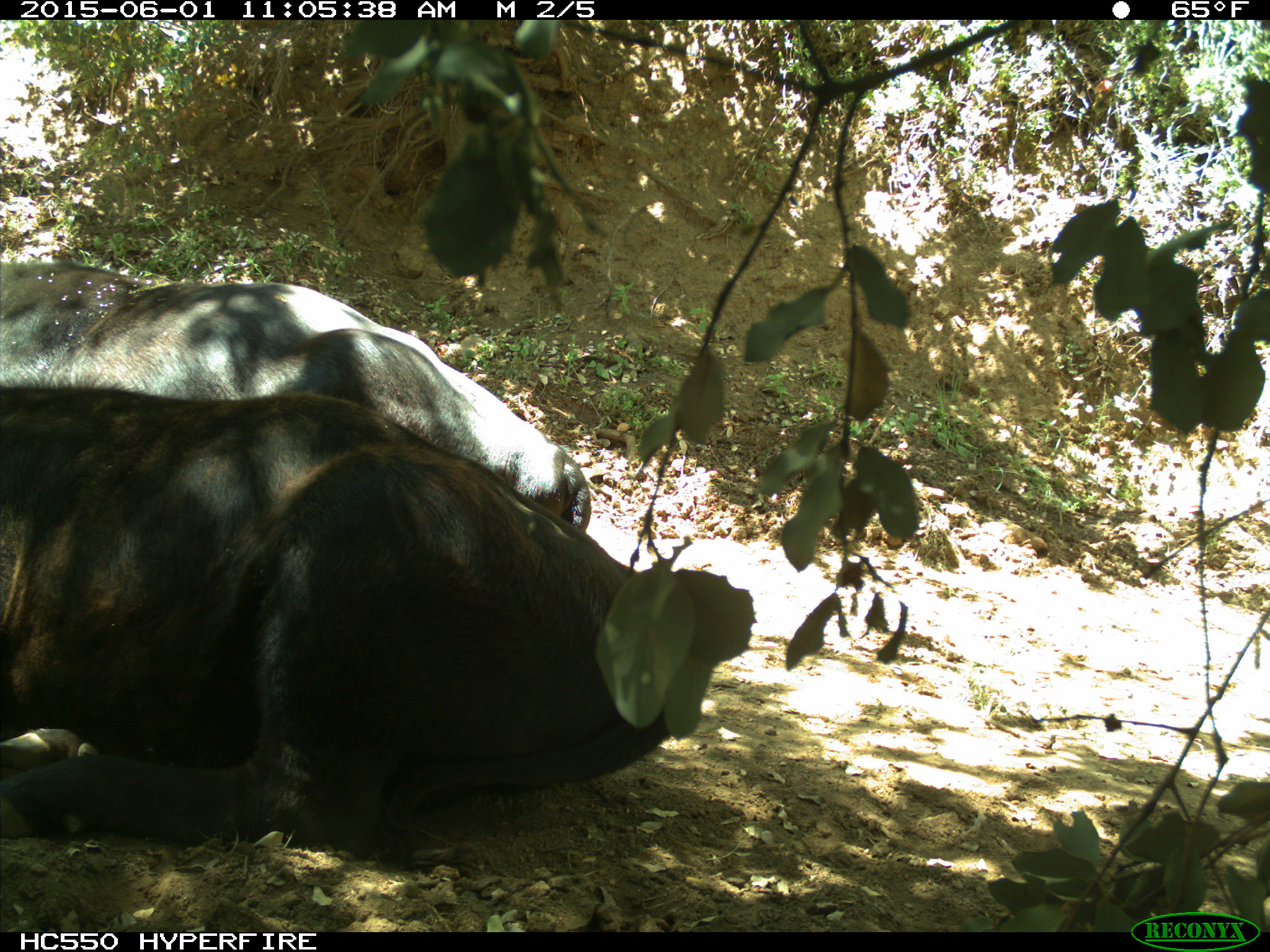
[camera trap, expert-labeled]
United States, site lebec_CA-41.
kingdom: Animalia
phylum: Chordata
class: Mammalia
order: Artiodactyla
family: Bovidae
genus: Bos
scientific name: Bos taurus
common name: domestic cow